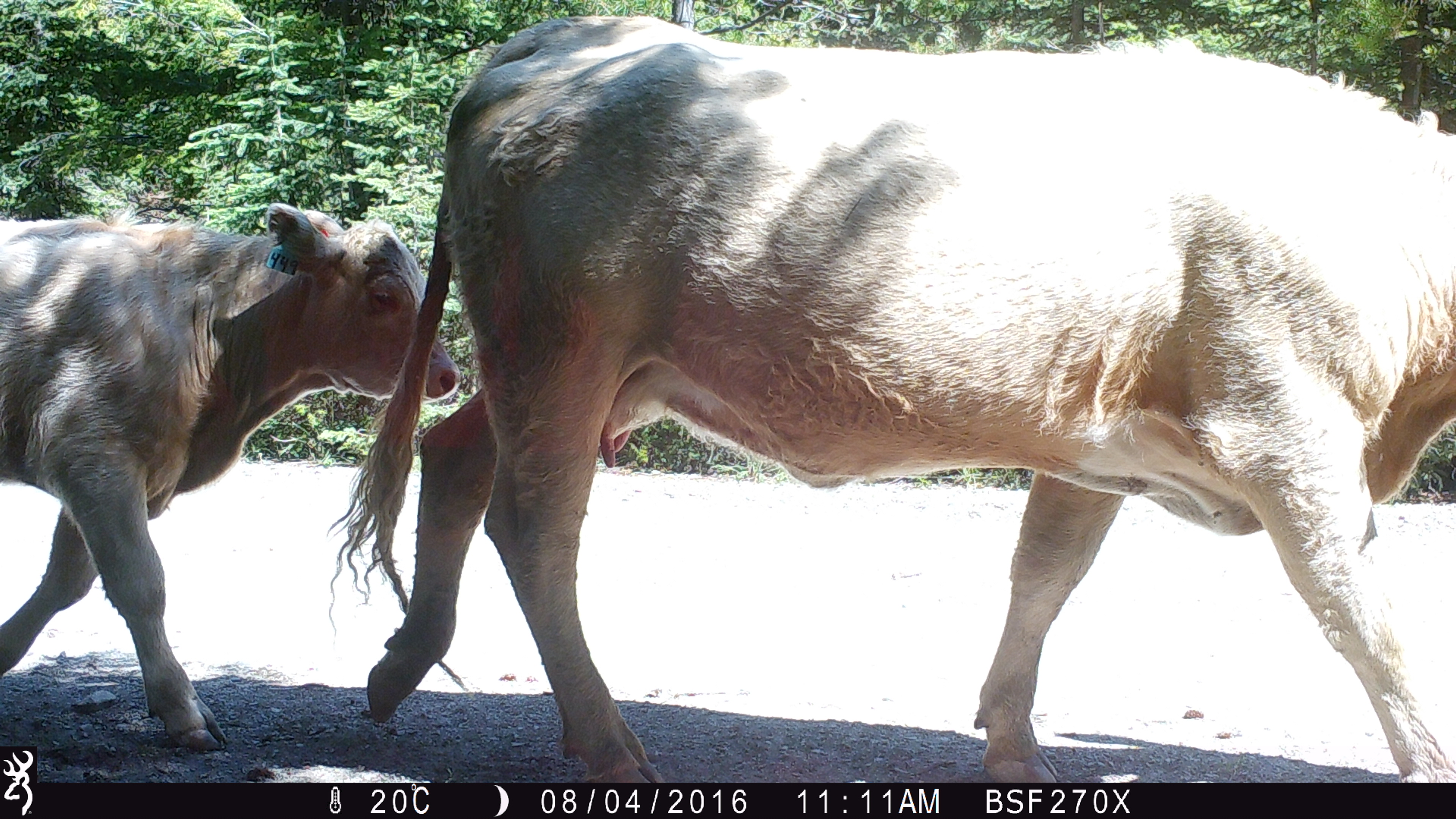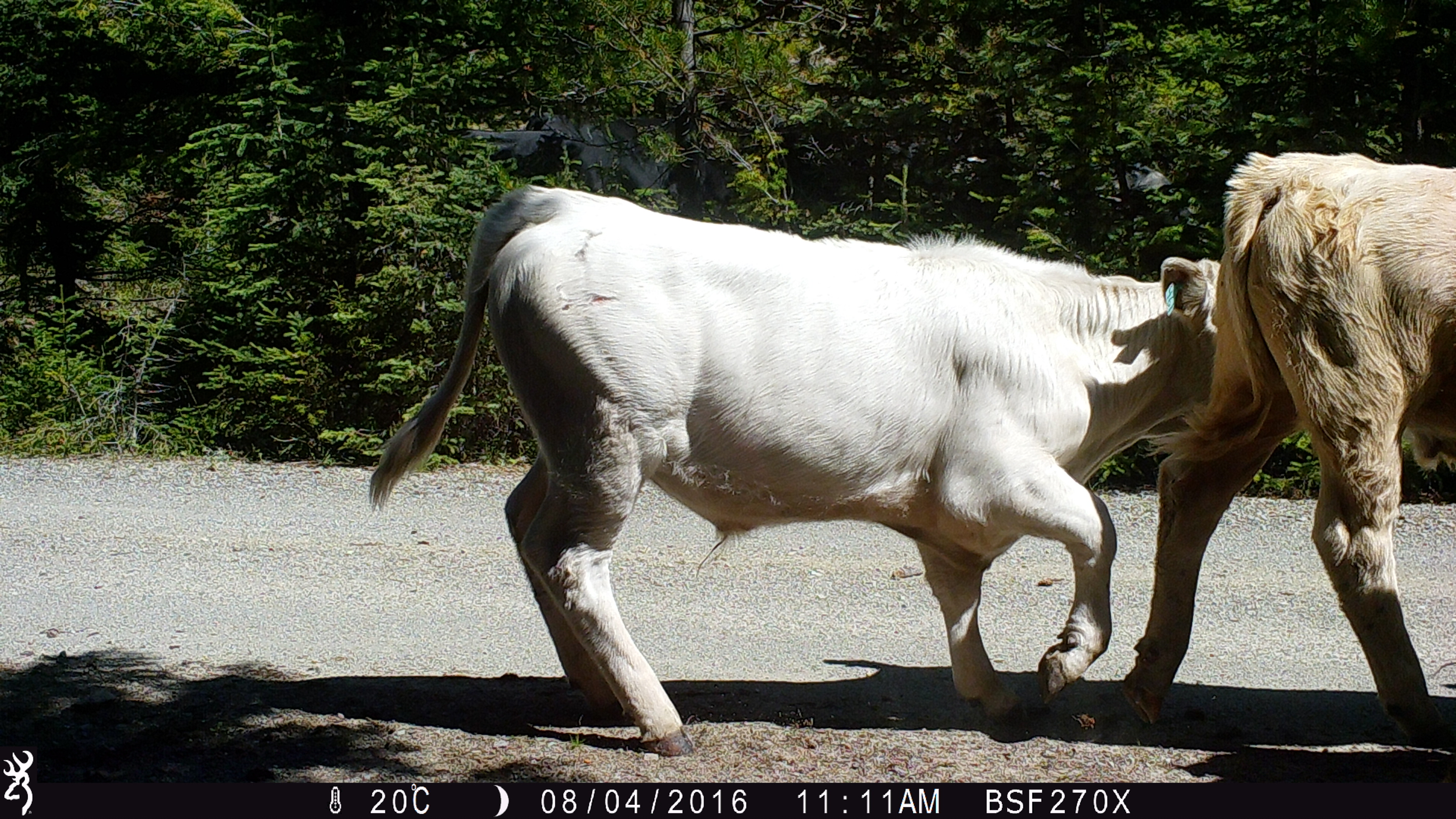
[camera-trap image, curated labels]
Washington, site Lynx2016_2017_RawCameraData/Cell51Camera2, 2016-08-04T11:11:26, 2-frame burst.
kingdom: Animalia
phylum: Chordata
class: Mammalia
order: Artiodactyla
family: Bovidae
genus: Bos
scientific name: Bos taurus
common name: domestic cattle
Domestic cattle (Bos taurus). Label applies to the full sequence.